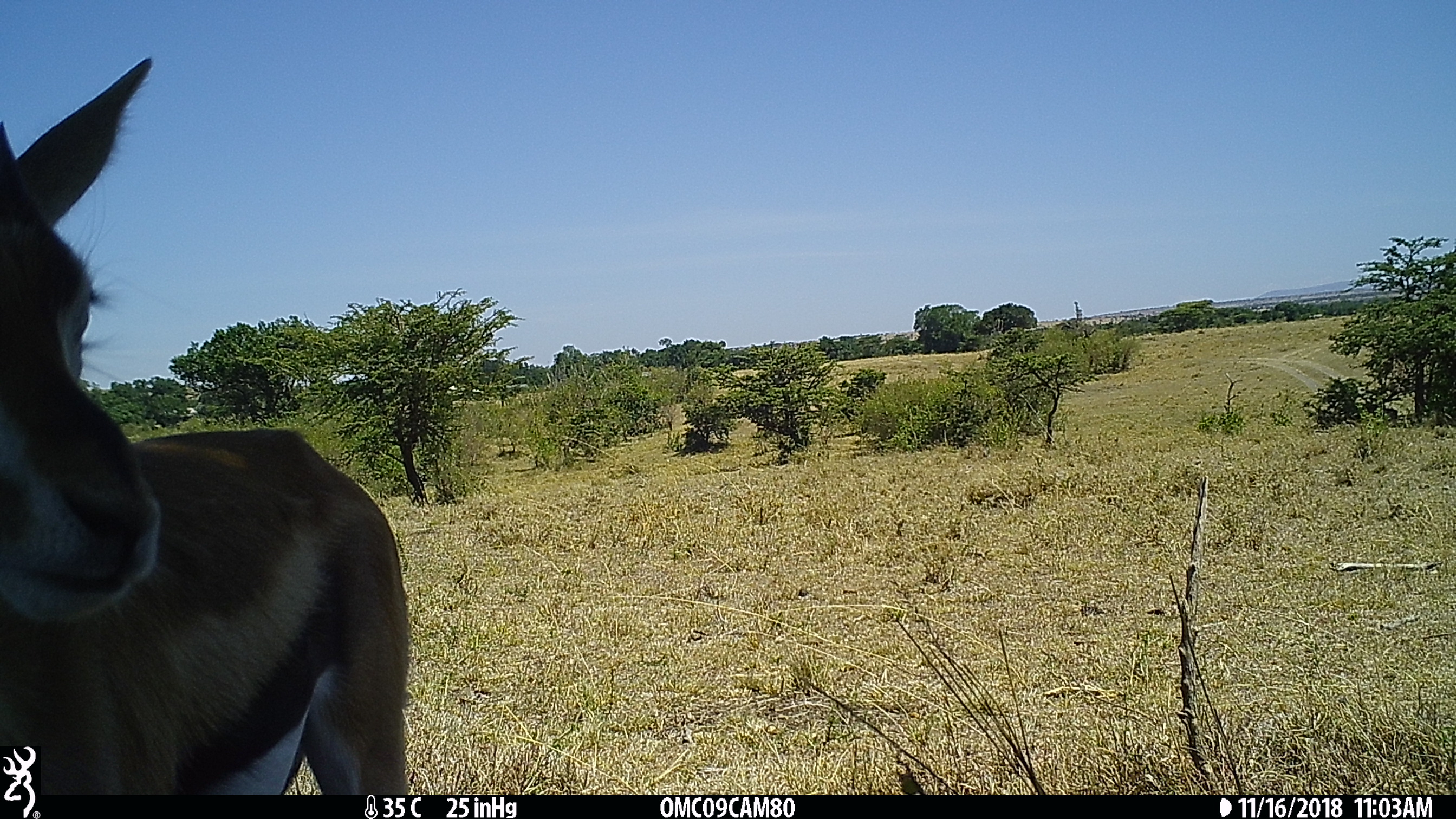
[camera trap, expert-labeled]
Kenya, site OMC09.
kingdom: Animalia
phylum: Chordata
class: Mammalia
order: Artiodactyla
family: Bovidae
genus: Eudorcas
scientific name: Eudorcas thomsonii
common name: thomon's gazelle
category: gazelle thomsons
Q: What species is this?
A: Gazelle thomsons (thomon's gazelle) (Eudorcas thomsonii).